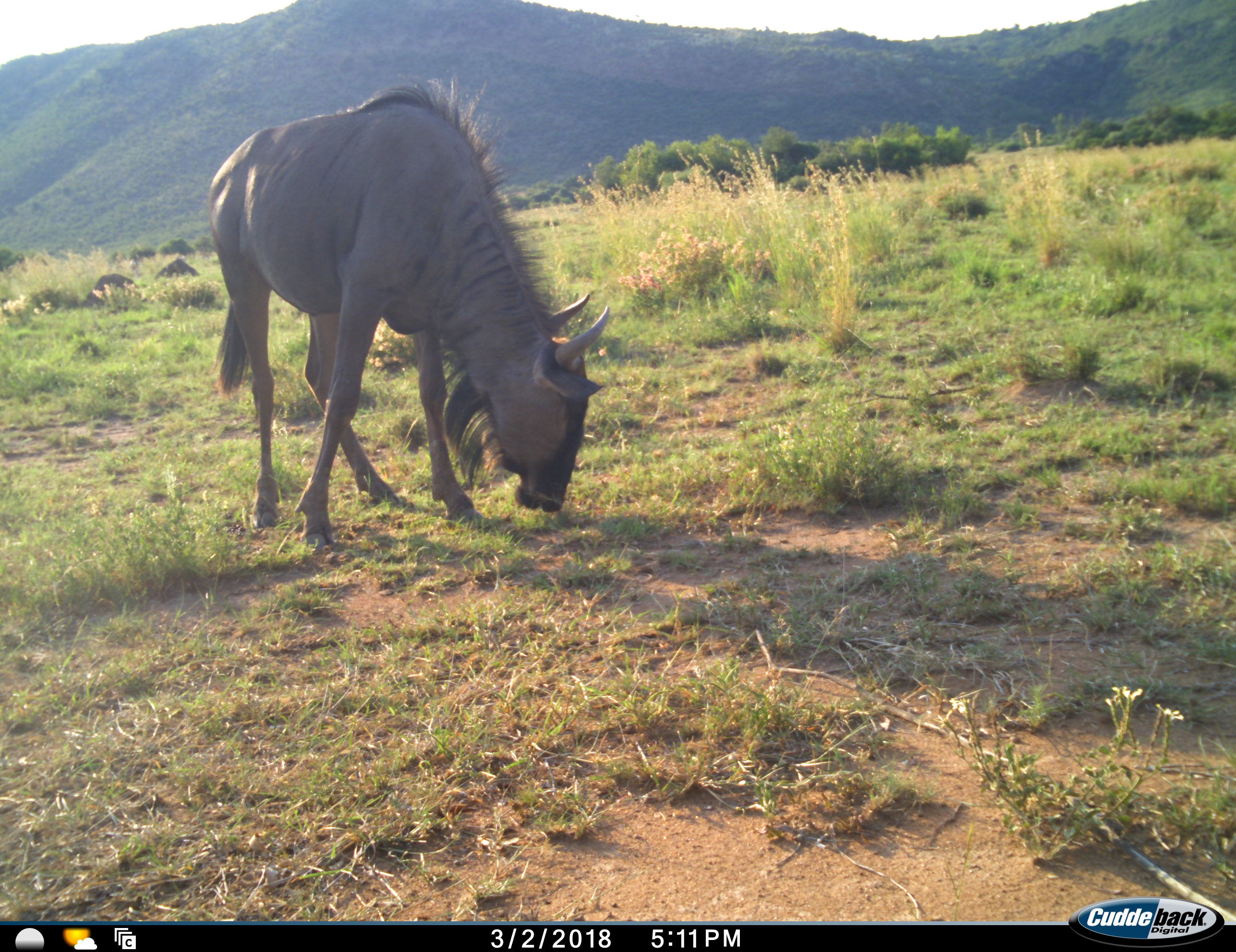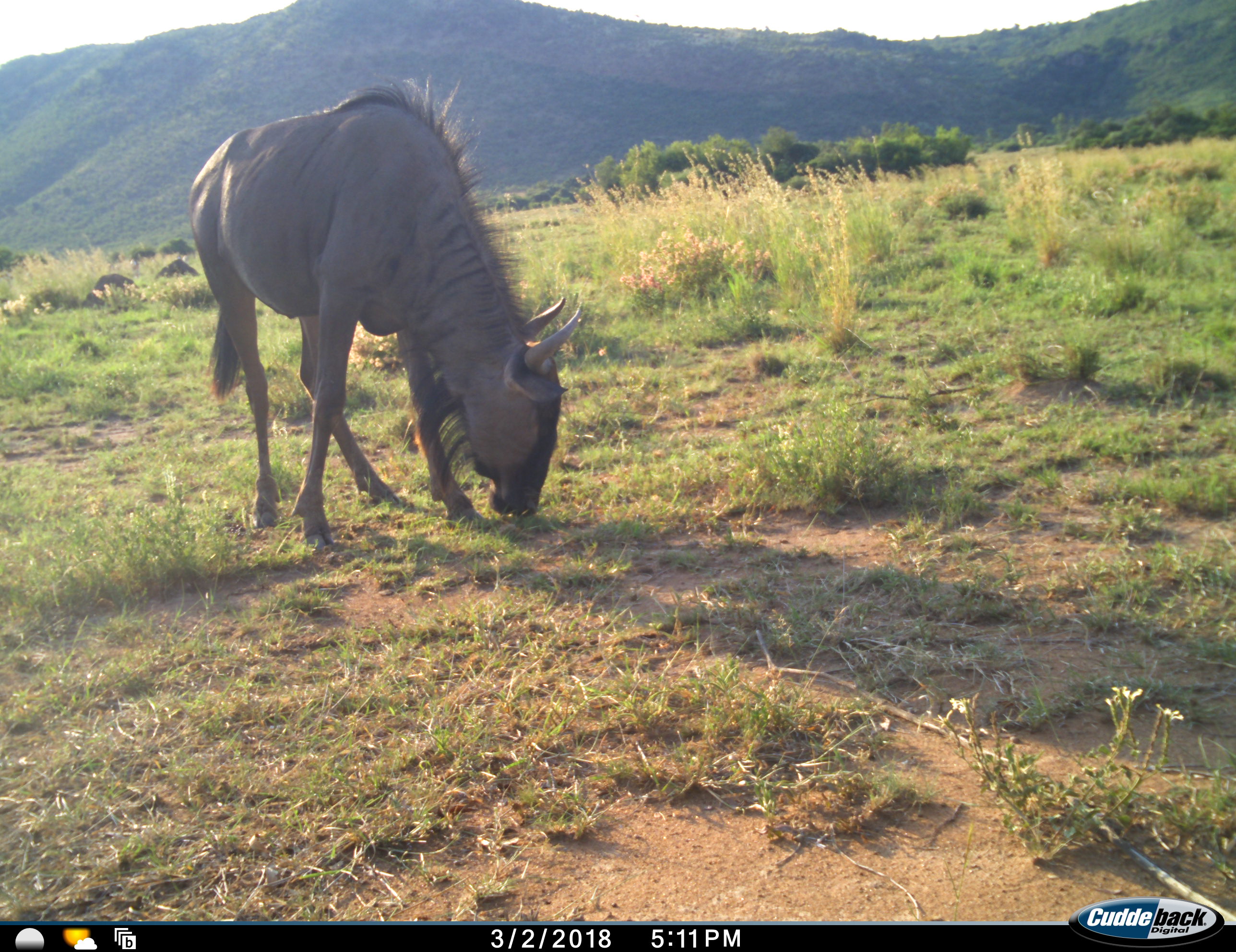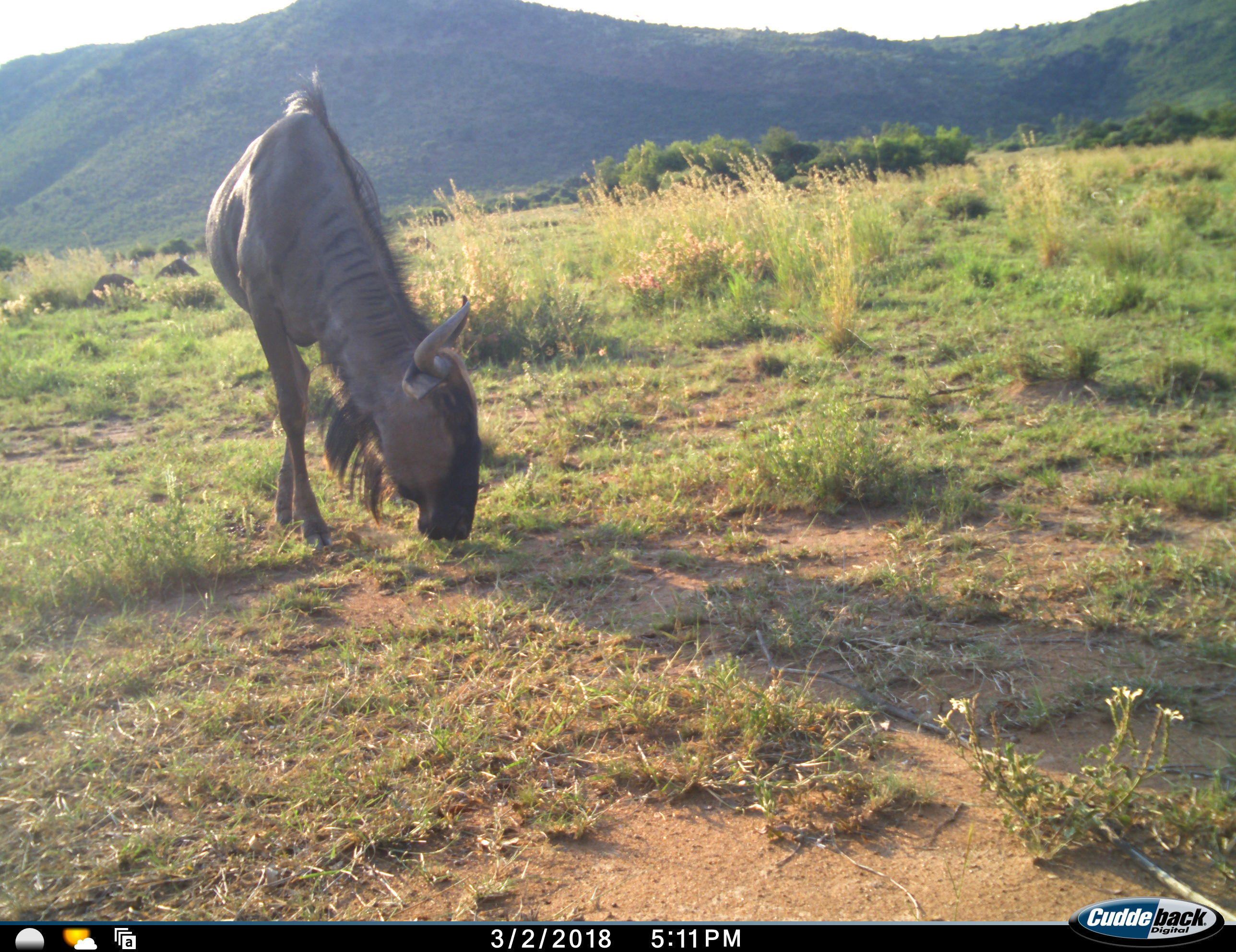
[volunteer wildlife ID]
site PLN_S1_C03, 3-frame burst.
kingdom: Animalia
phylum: Chordata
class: Mammalia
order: Artiodactyla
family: Bovidae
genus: Connochaetes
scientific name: Connochaetes taurinus taurinus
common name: blue wildebeest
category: wildebeestblue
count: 1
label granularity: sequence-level